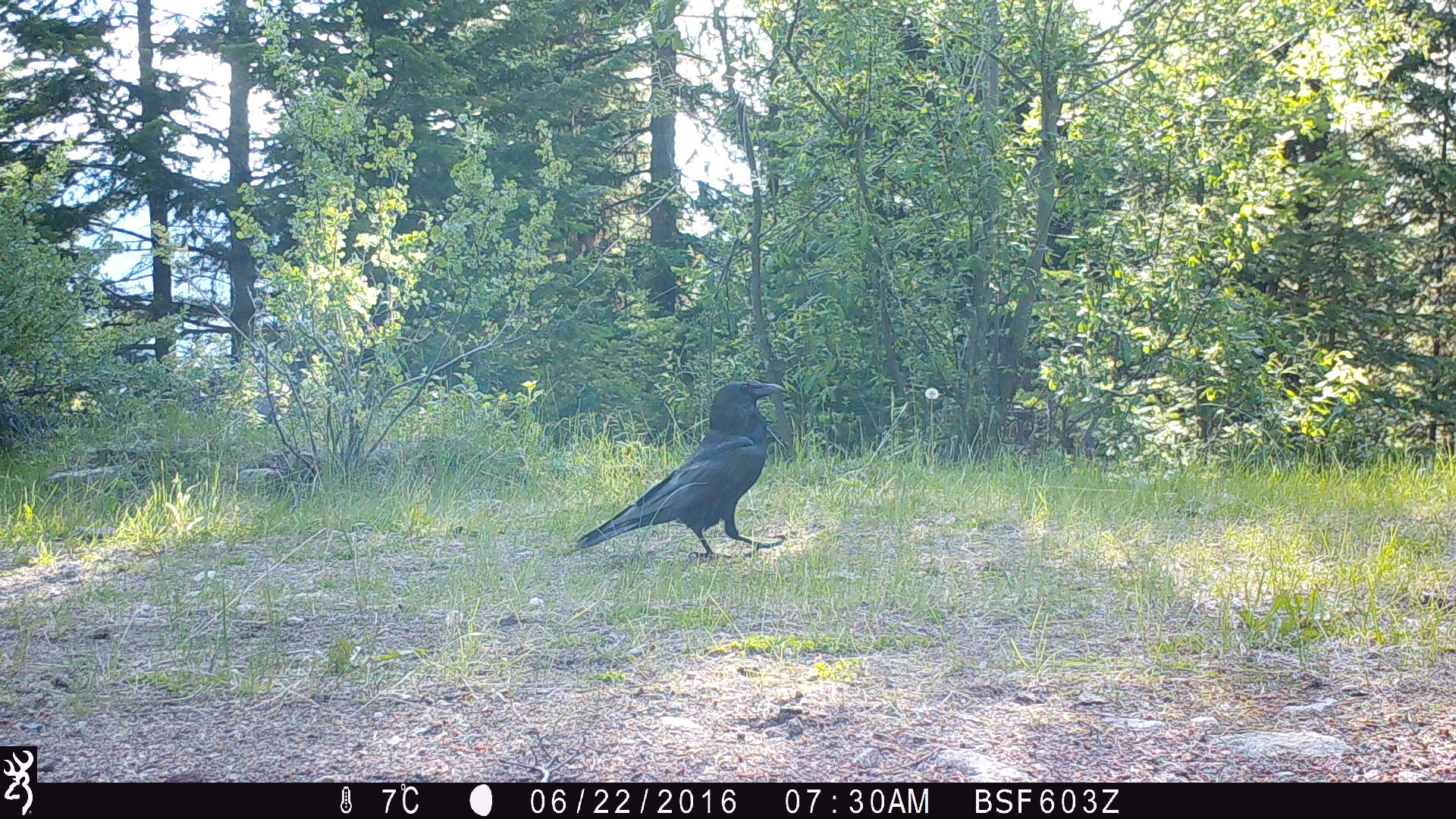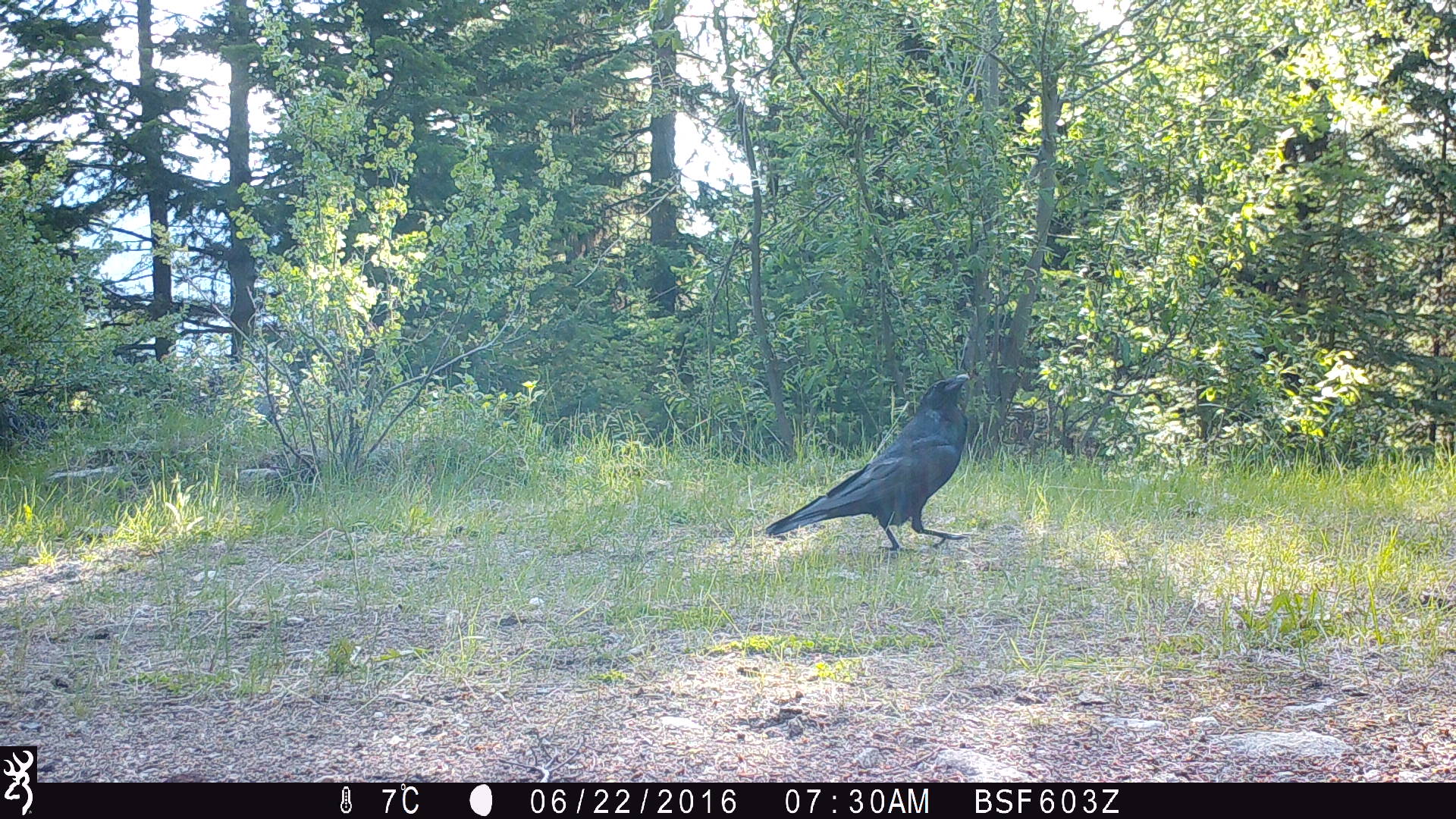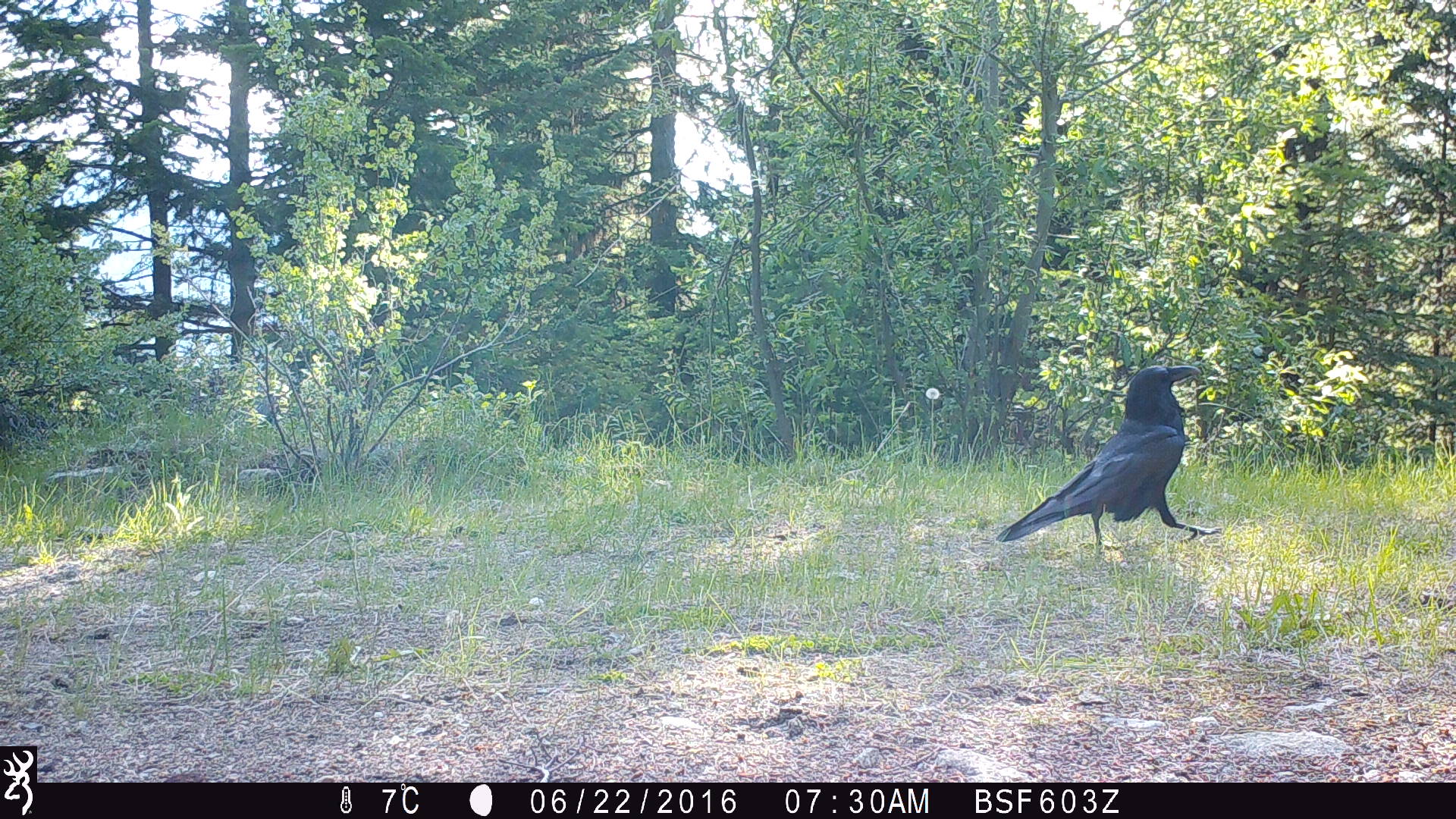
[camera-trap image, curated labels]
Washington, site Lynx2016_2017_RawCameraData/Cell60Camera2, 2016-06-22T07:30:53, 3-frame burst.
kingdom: Animalia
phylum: Chordata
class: Aves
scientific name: Aves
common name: birds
Aves (birds). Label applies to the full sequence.